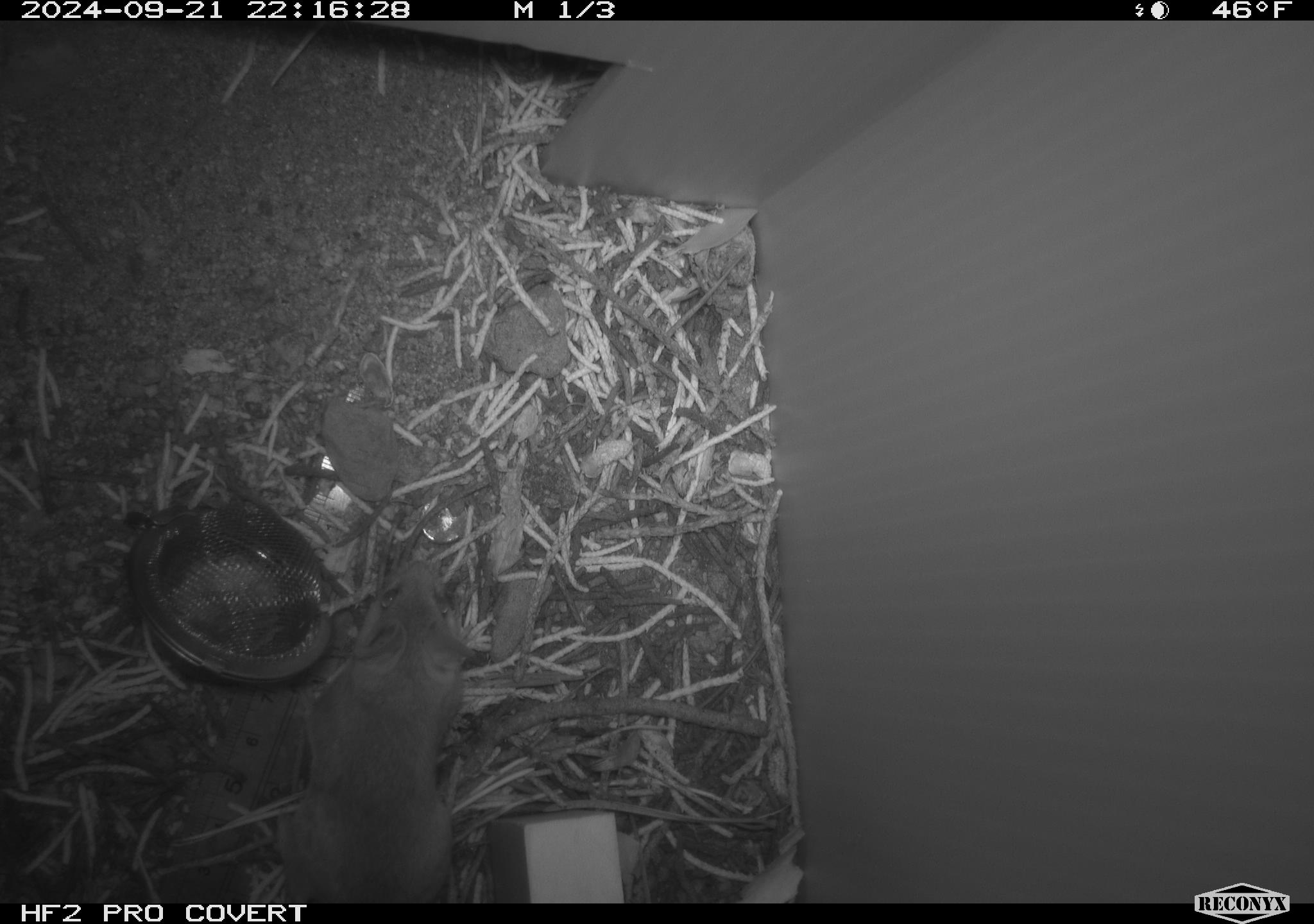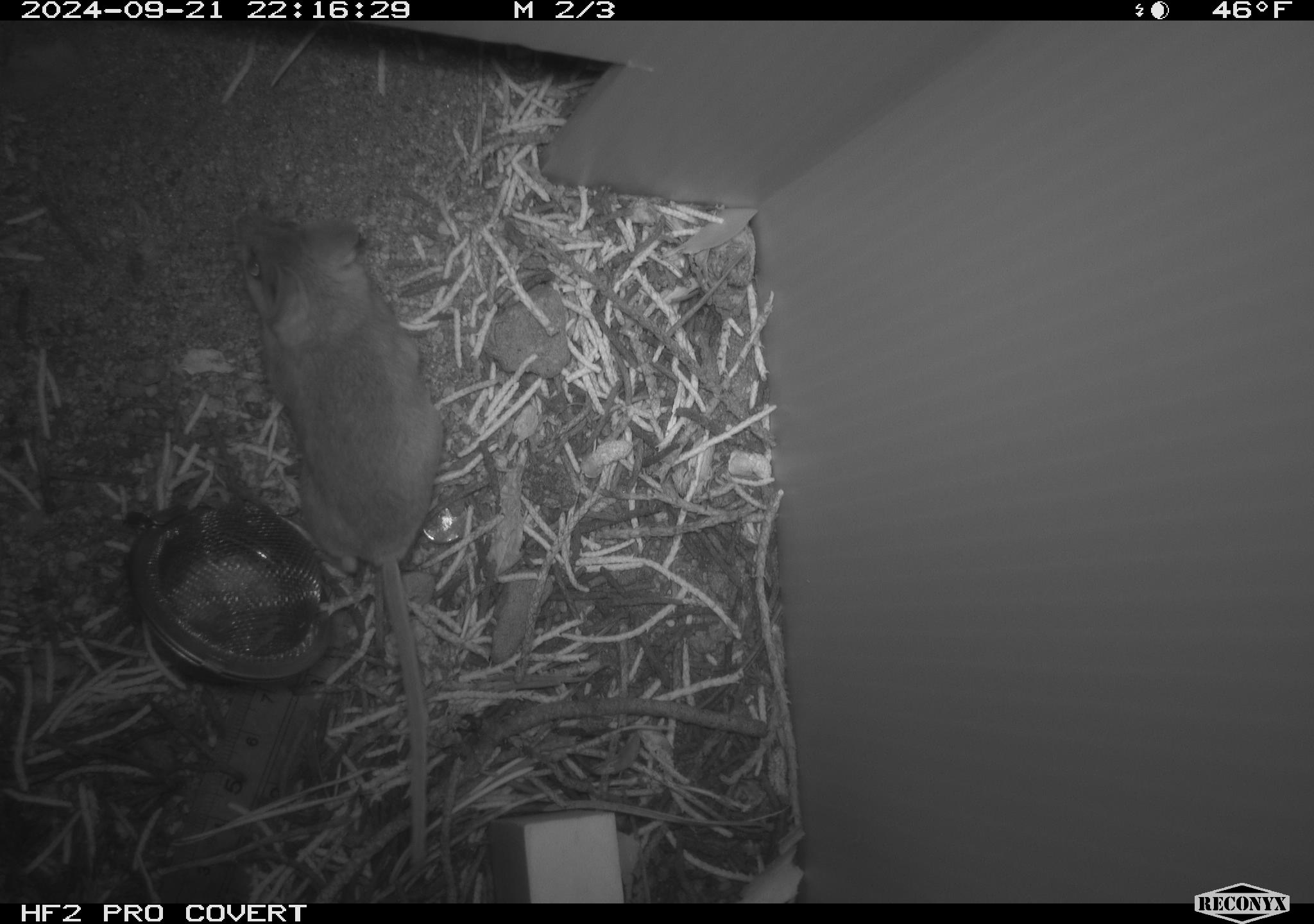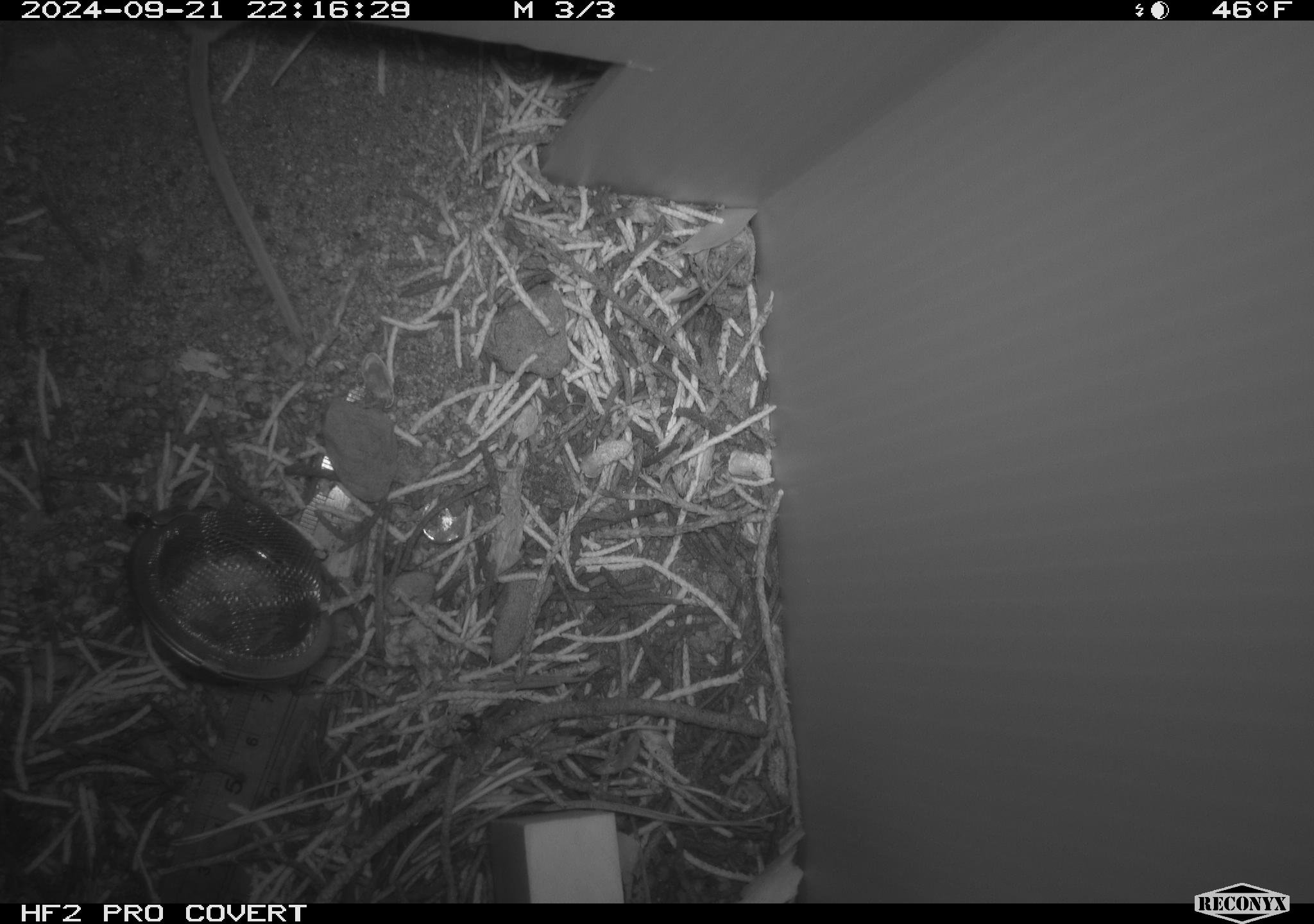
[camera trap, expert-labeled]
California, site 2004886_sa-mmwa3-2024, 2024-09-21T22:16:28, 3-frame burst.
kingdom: Animalia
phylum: Chordata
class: Mammalia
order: Rodentia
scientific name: Rodentia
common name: mouse species